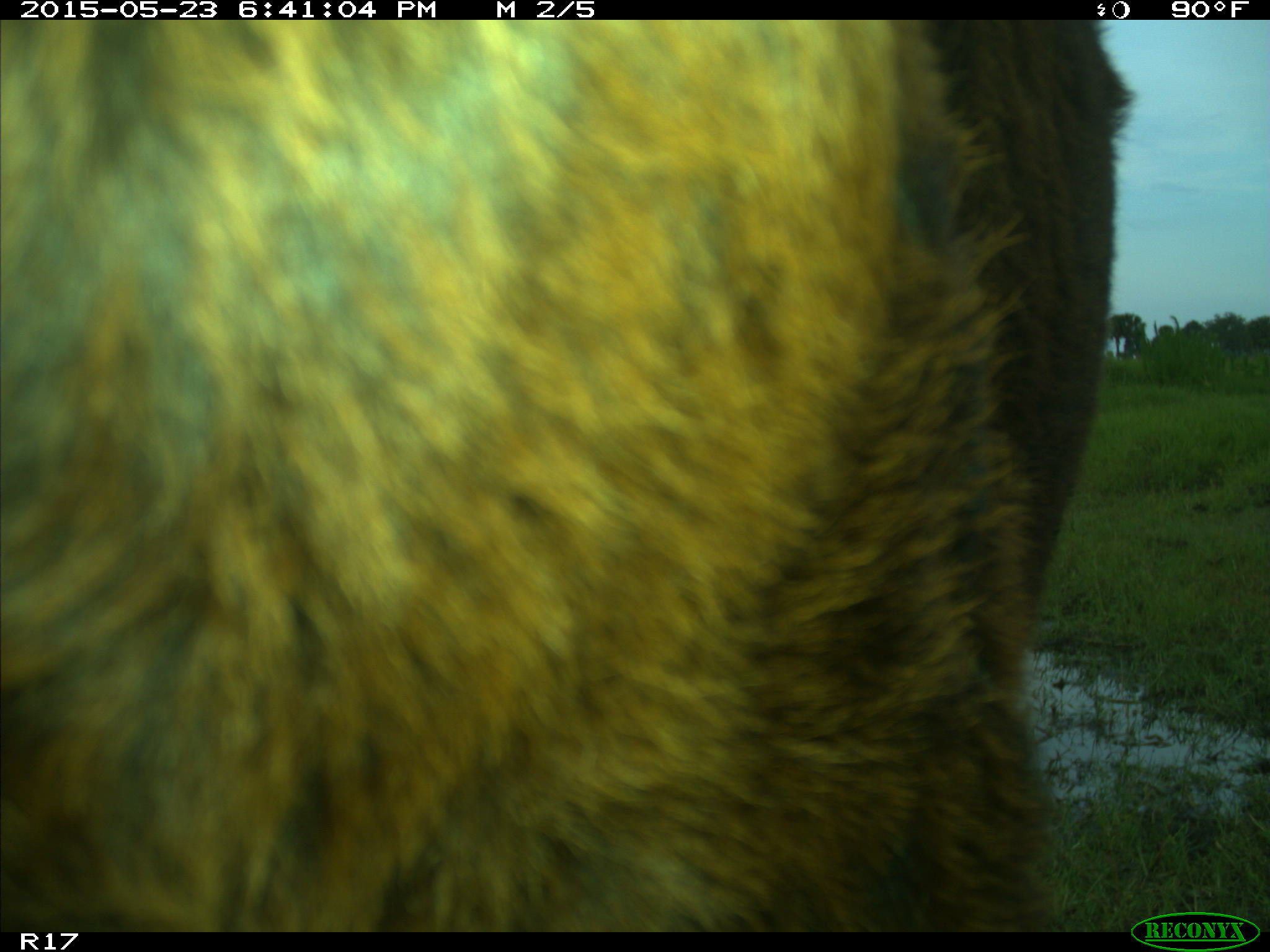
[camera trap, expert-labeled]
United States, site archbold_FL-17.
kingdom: Animalia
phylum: Chordata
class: Mammalia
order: Artiodactyla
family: Bovidae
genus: Bos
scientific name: Bos taurus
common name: domestic cow